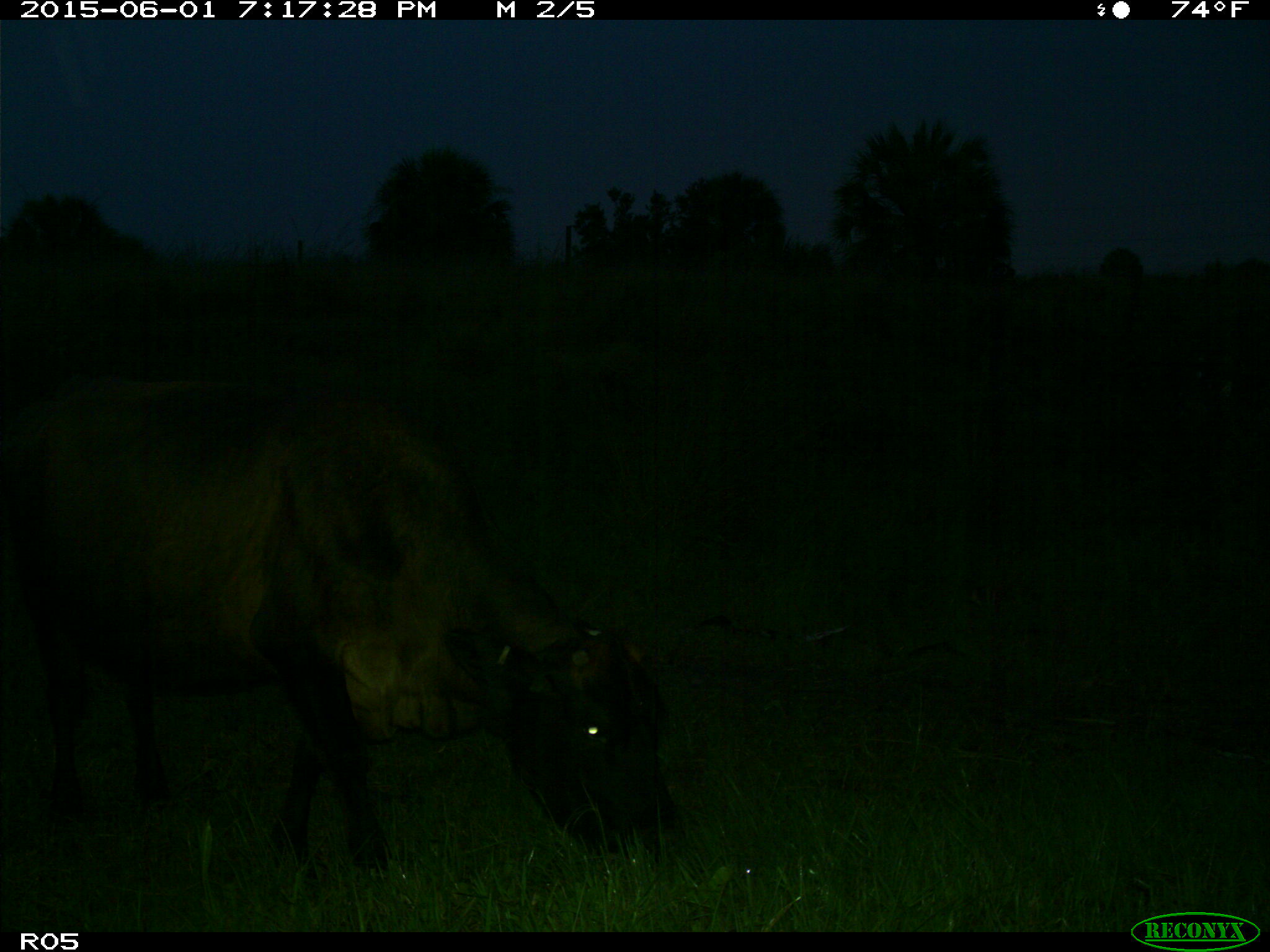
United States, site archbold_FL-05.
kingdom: Animalia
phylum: Chordata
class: Mammalia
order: Artiodactyla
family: Bovidae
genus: Bos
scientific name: Bos taurus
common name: domestic cow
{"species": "Bos taurus (domestic cow)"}